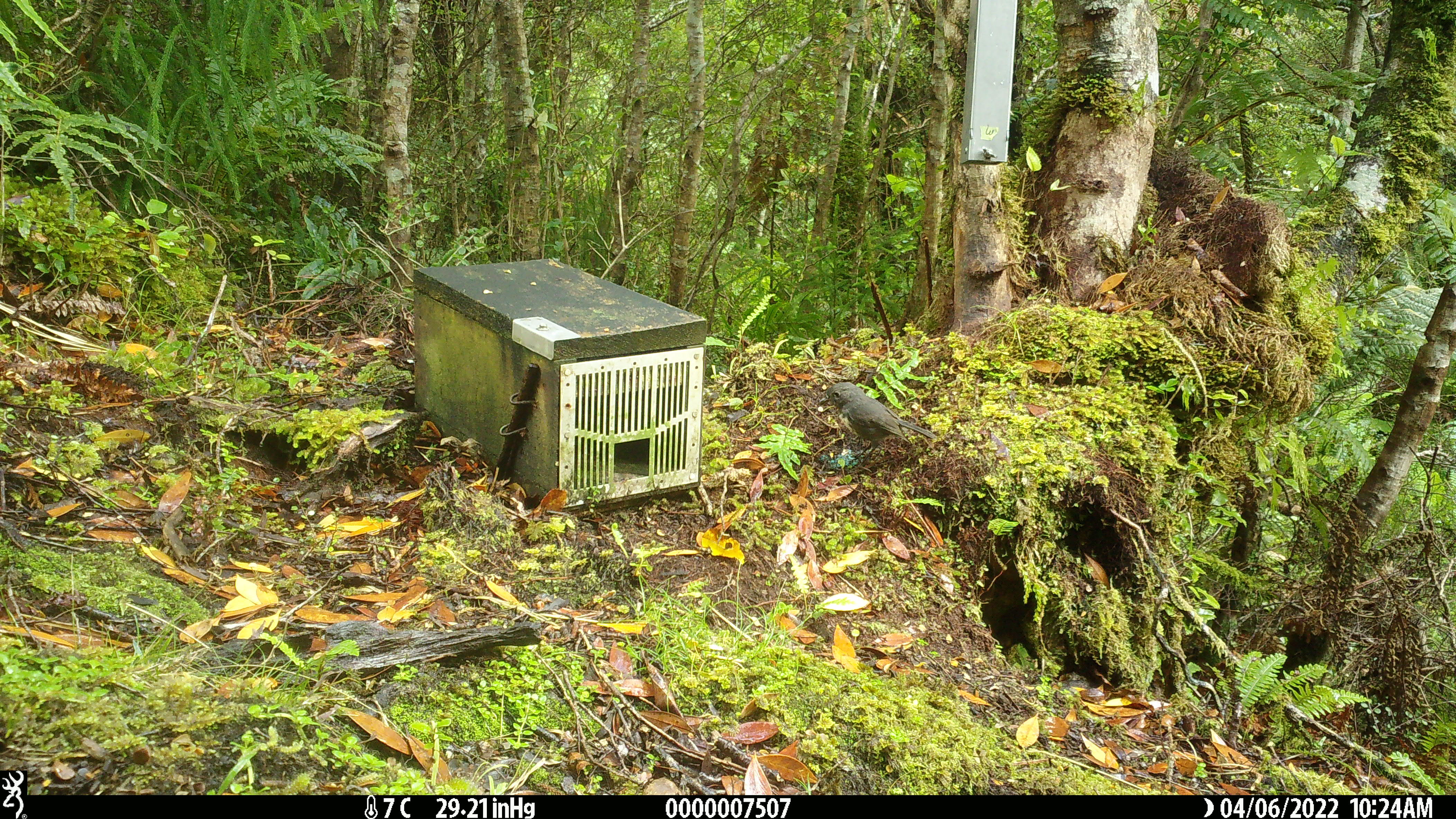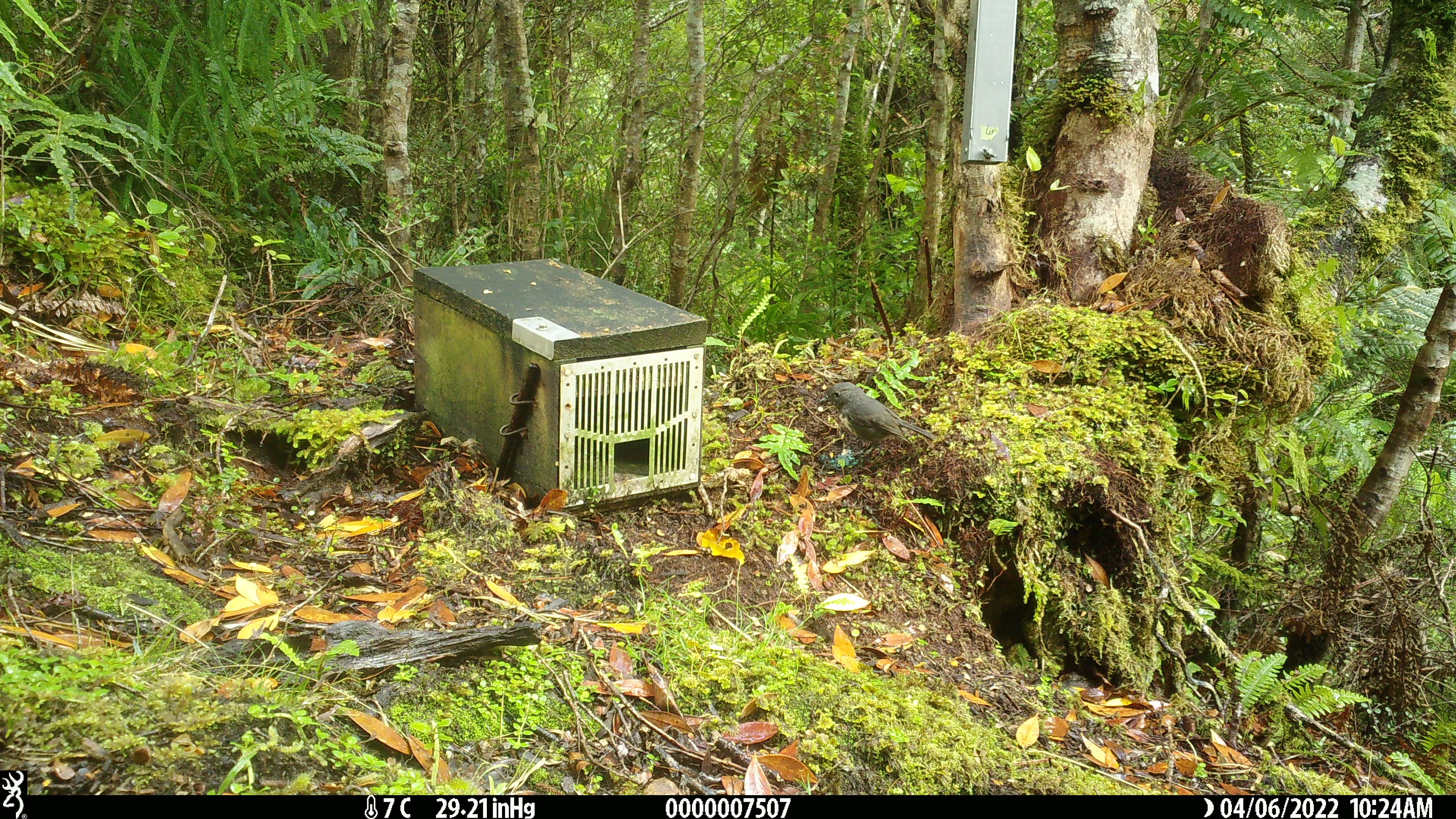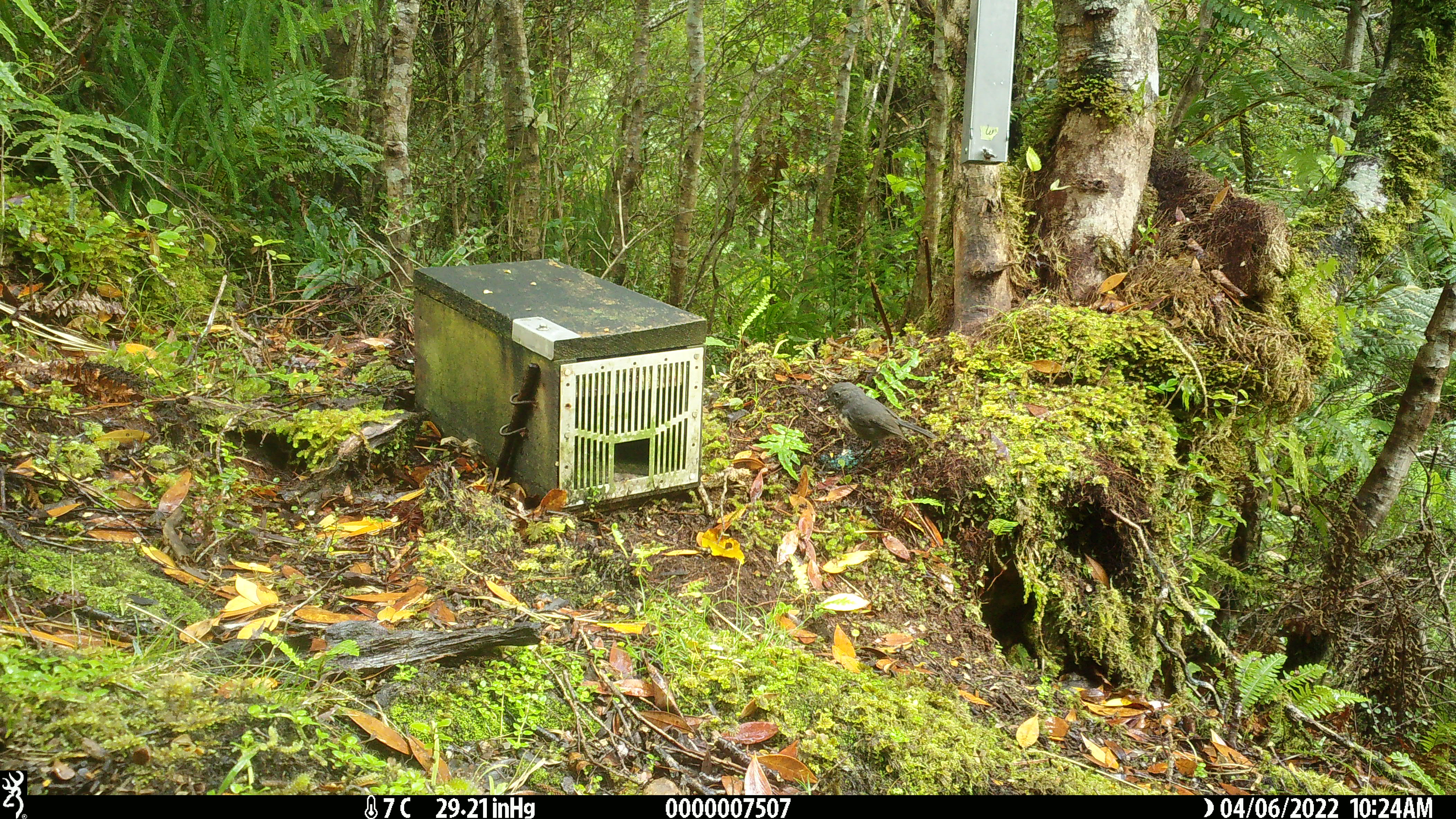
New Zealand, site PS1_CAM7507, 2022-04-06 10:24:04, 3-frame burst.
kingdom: Animalia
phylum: Chordata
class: Aves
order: Passeriformes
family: Petroicidae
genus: Petroica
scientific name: Petroica australis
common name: new zealand robin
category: robin